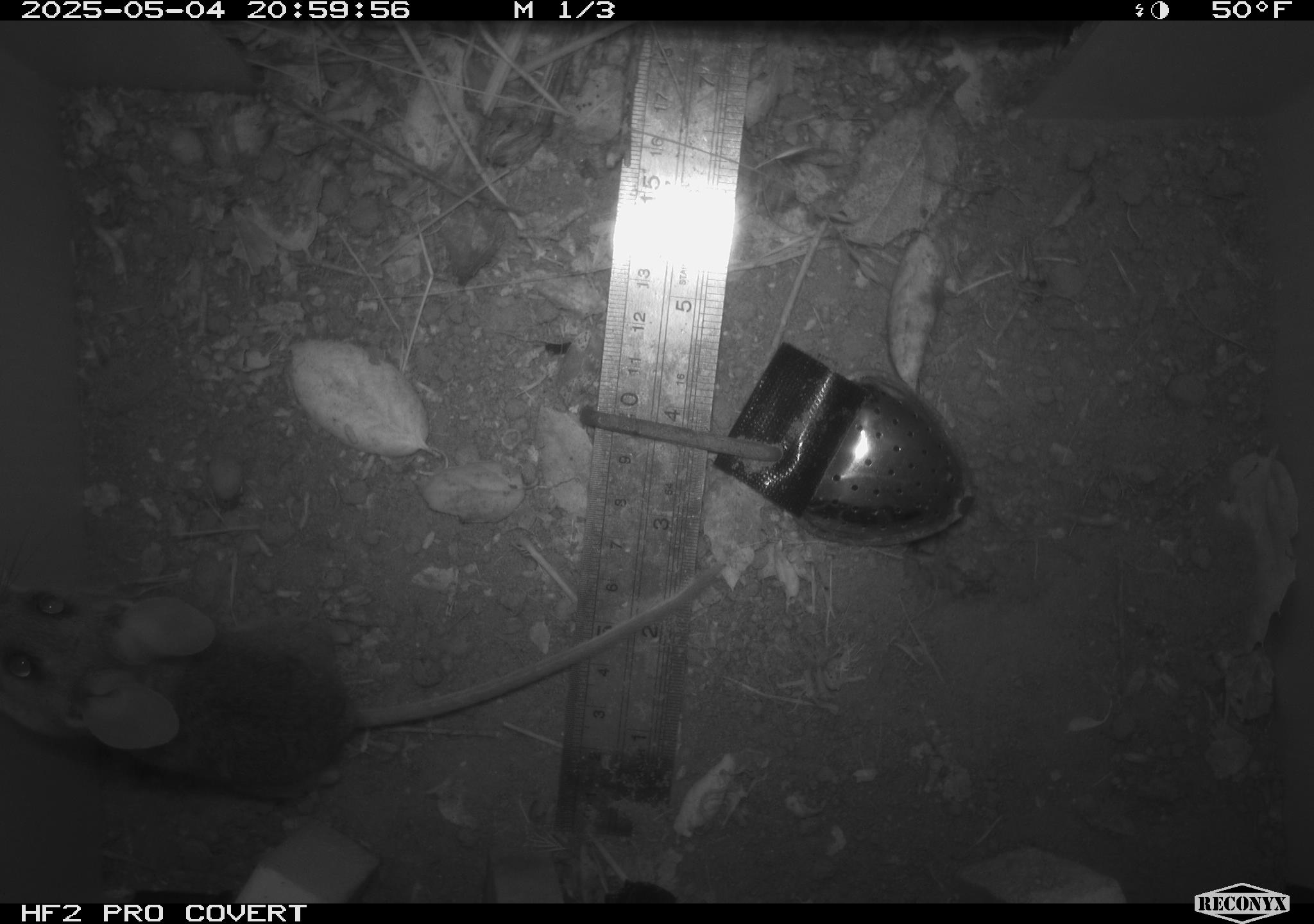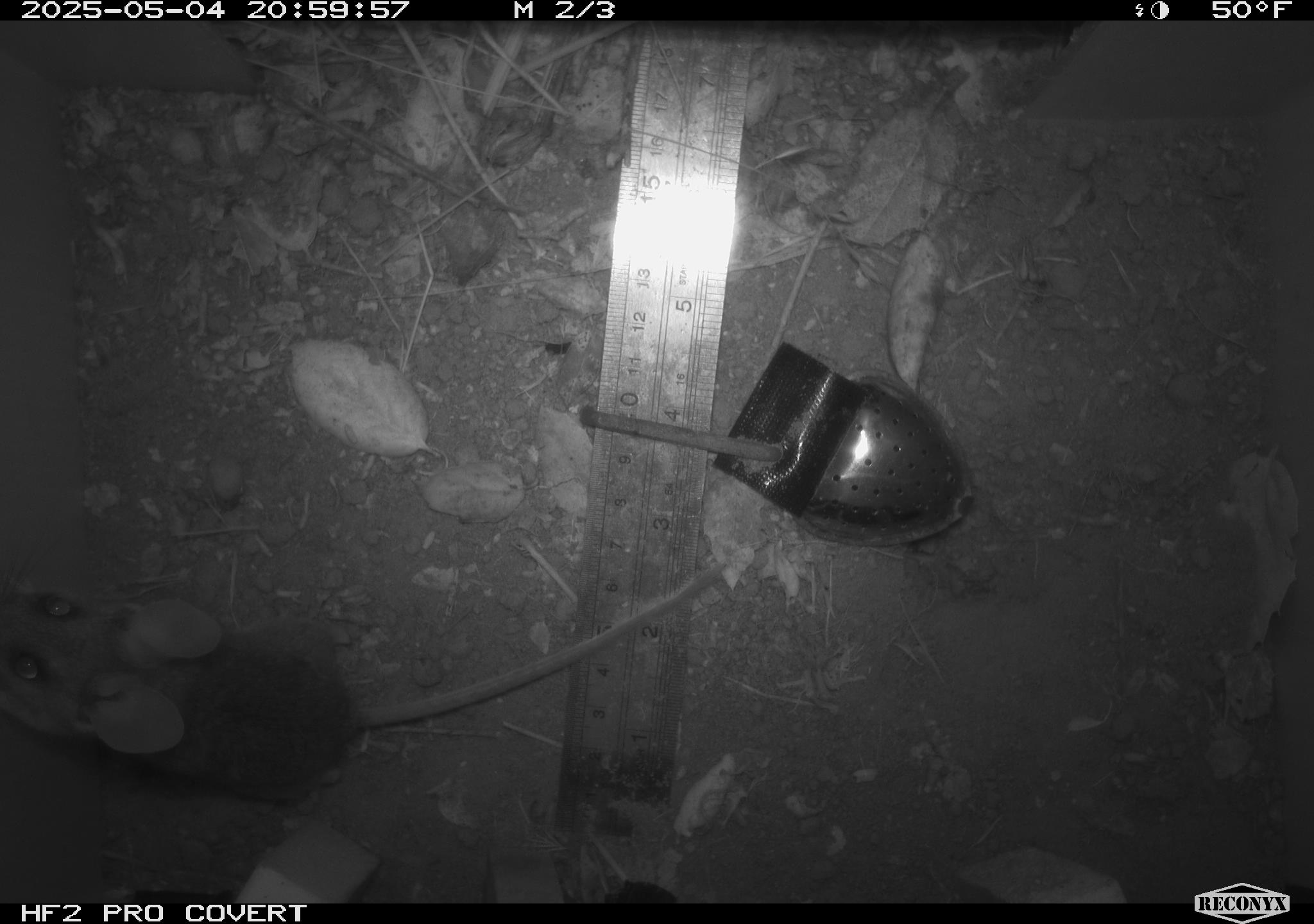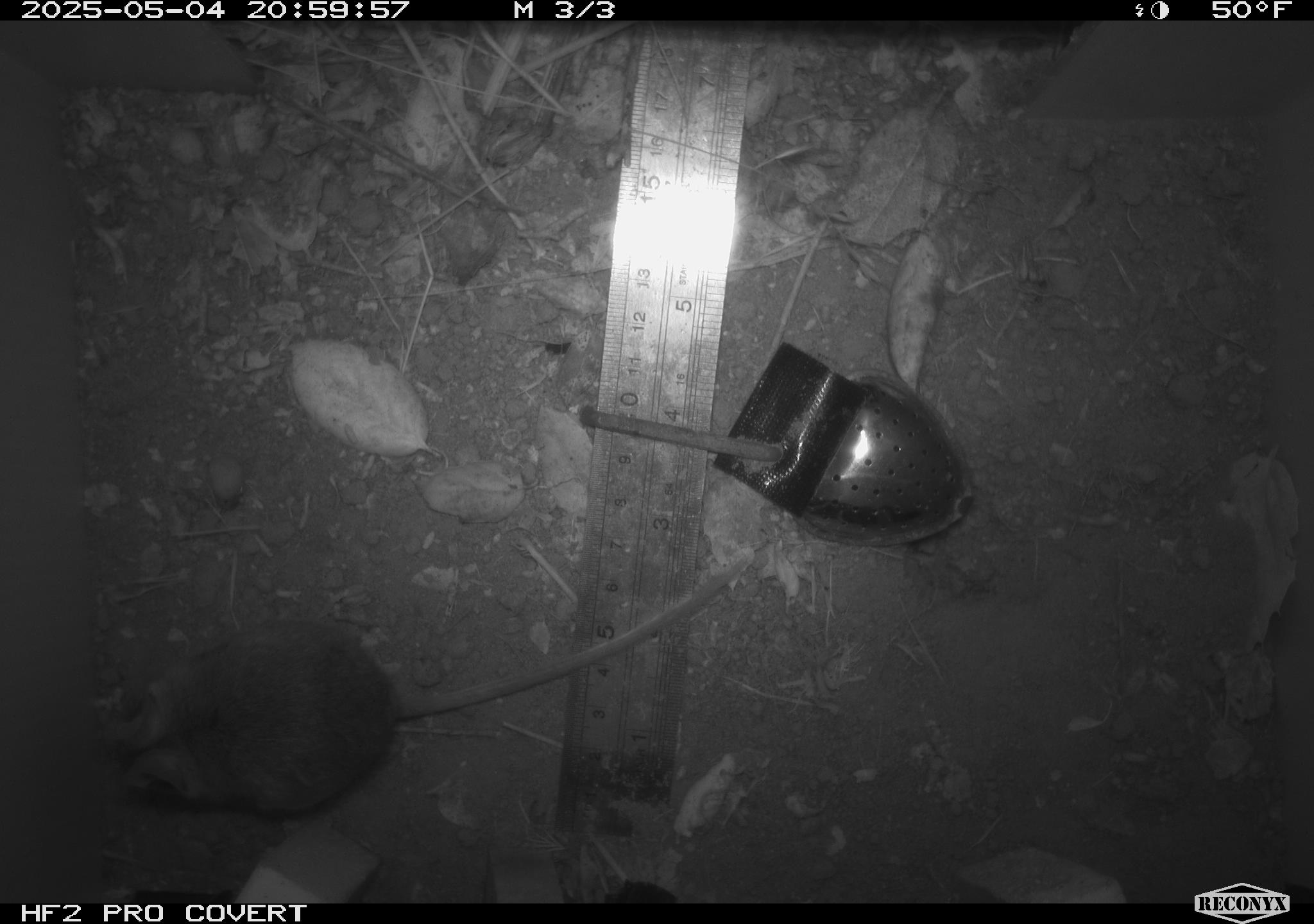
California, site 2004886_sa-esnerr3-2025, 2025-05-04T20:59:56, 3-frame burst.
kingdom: Animalia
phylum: Chordata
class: Mammalia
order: Rodentia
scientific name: Rodentia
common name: rodent